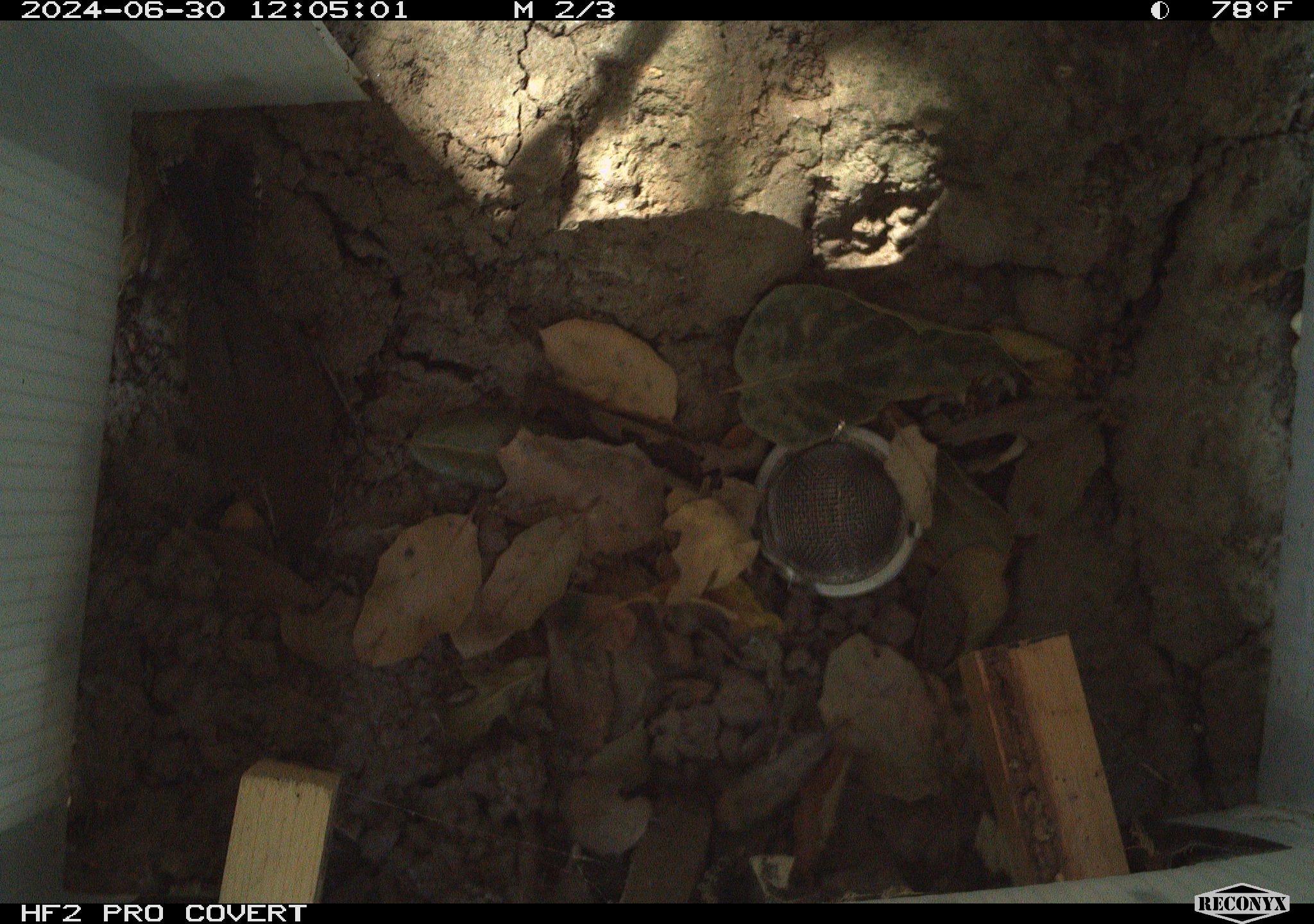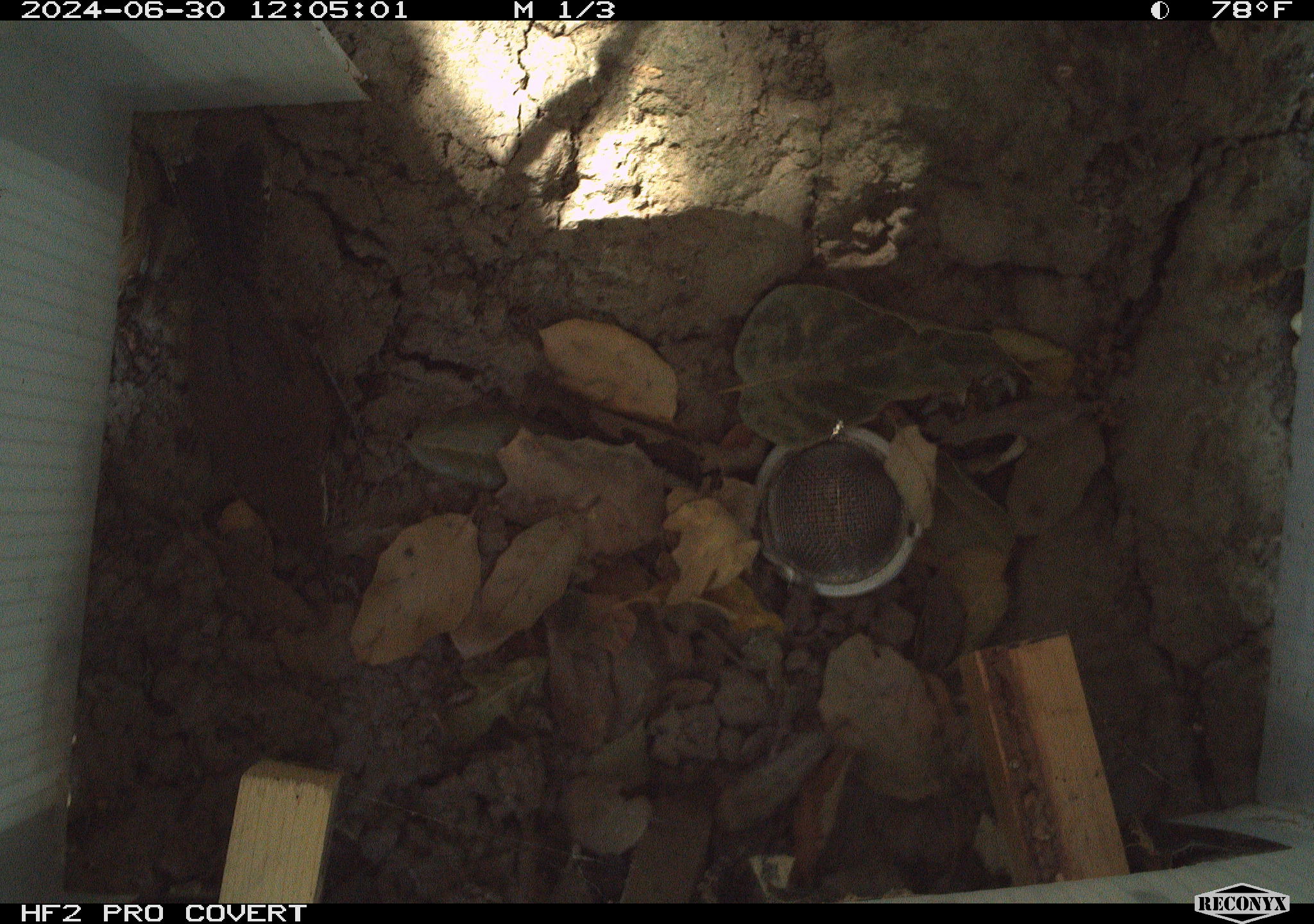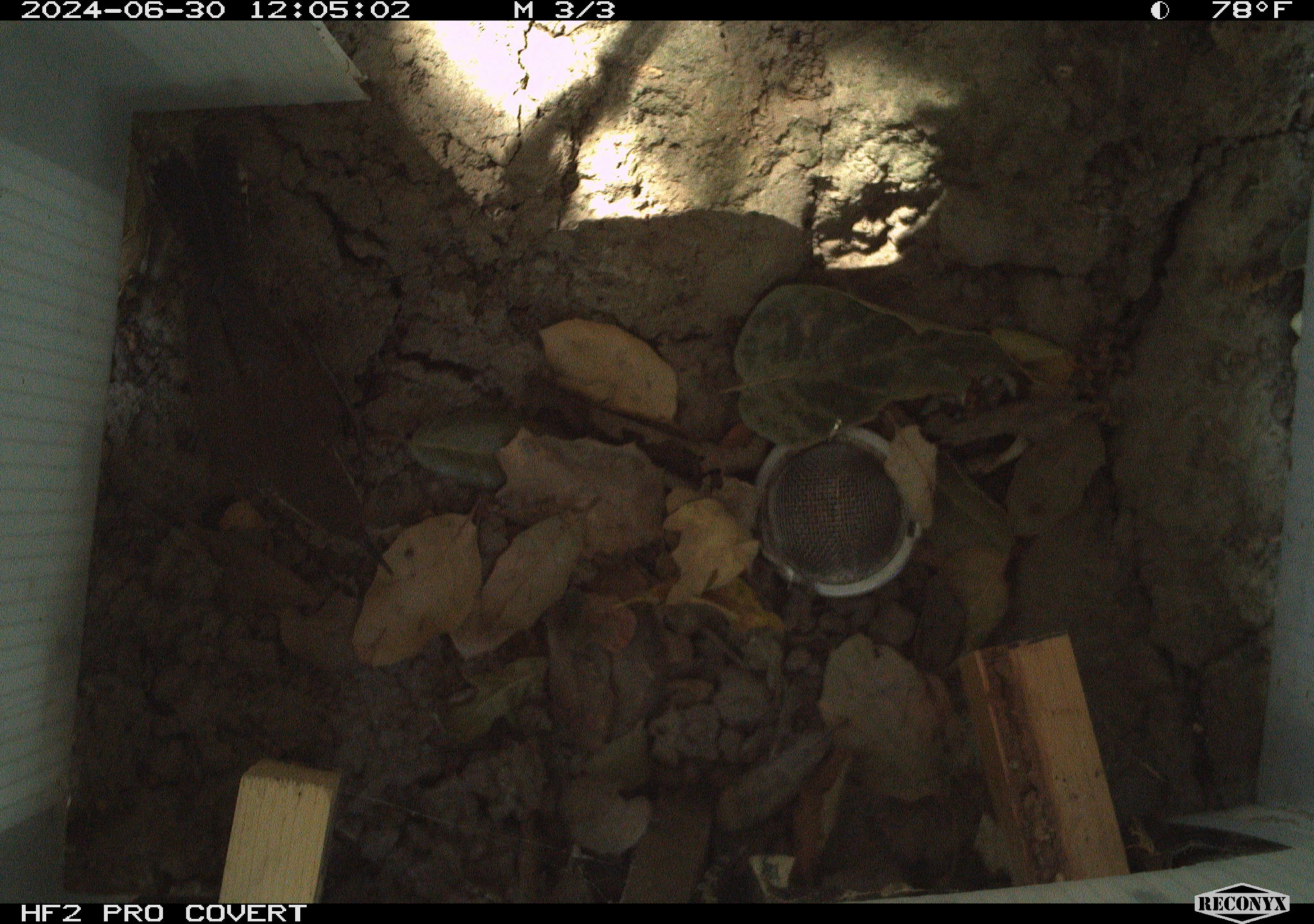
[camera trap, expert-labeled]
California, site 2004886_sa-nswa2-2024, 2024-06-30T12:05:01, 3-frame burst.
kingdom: Animalia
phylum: Chordata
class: Aves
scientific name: Aves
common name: bird